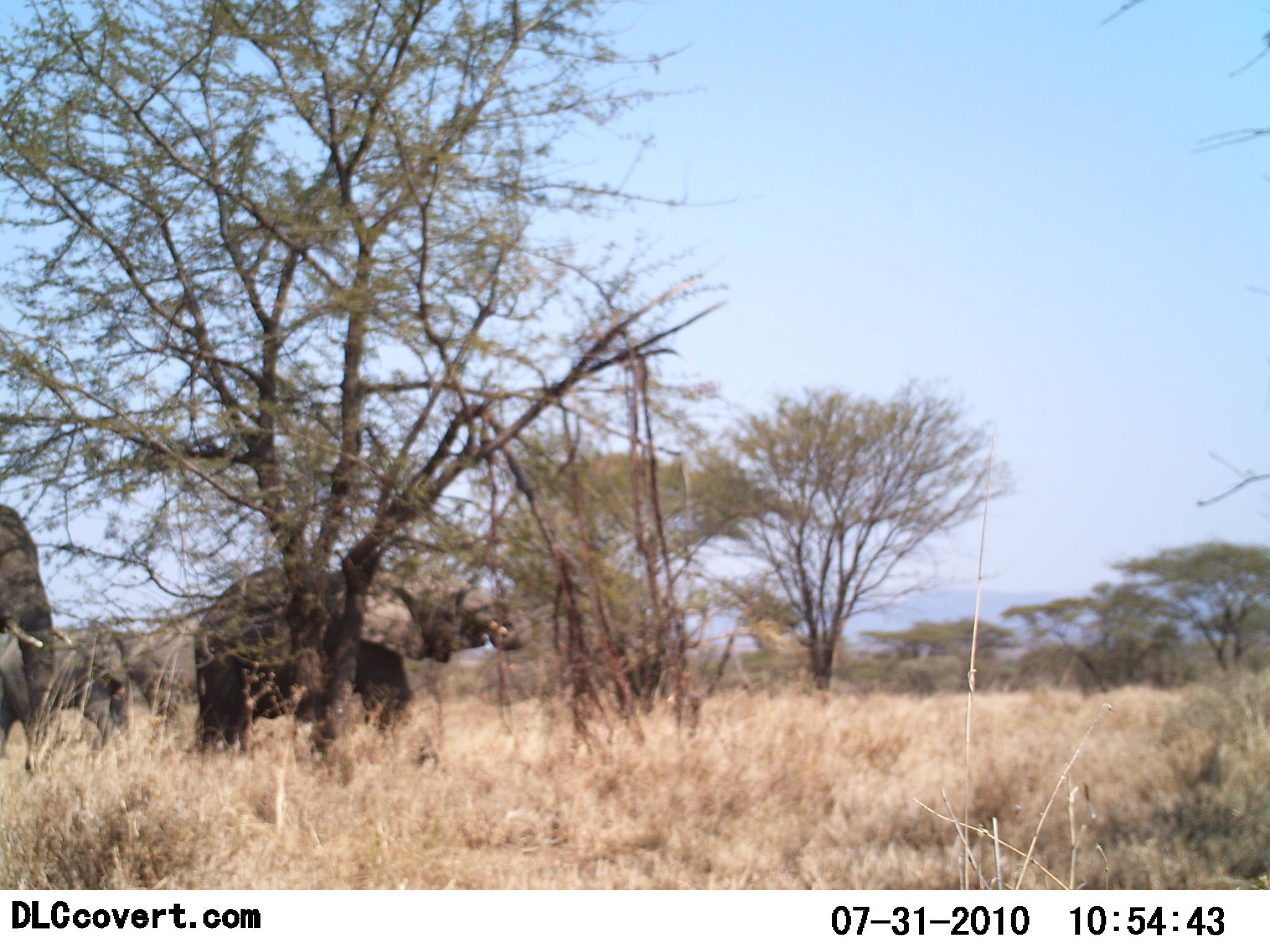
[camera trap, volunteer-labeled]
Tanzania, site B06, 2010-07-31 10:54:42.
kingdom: Animalia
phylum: Chordata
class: Mammalia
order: Proboscidea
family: Elephantidae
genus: Loxodonta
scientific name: Loxodonta africana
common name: african bush elephant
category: elephant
Elephant (african bush elephant) (Loxodonta africana), count 3. Behavior (volunteer vote fractions): standing 65%, resting 0%, moving 47%, interacting 0%. Young present (vote fraction): 0%. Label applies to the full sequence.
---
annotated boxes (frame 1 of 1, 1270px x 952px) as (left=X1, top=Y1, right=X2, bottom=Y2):
animal: (left=191, top=557, right=527, bottom=757); (left=0, top=607, right=183, bottom=743); (left=0, top=503, right=56, bottom=782)